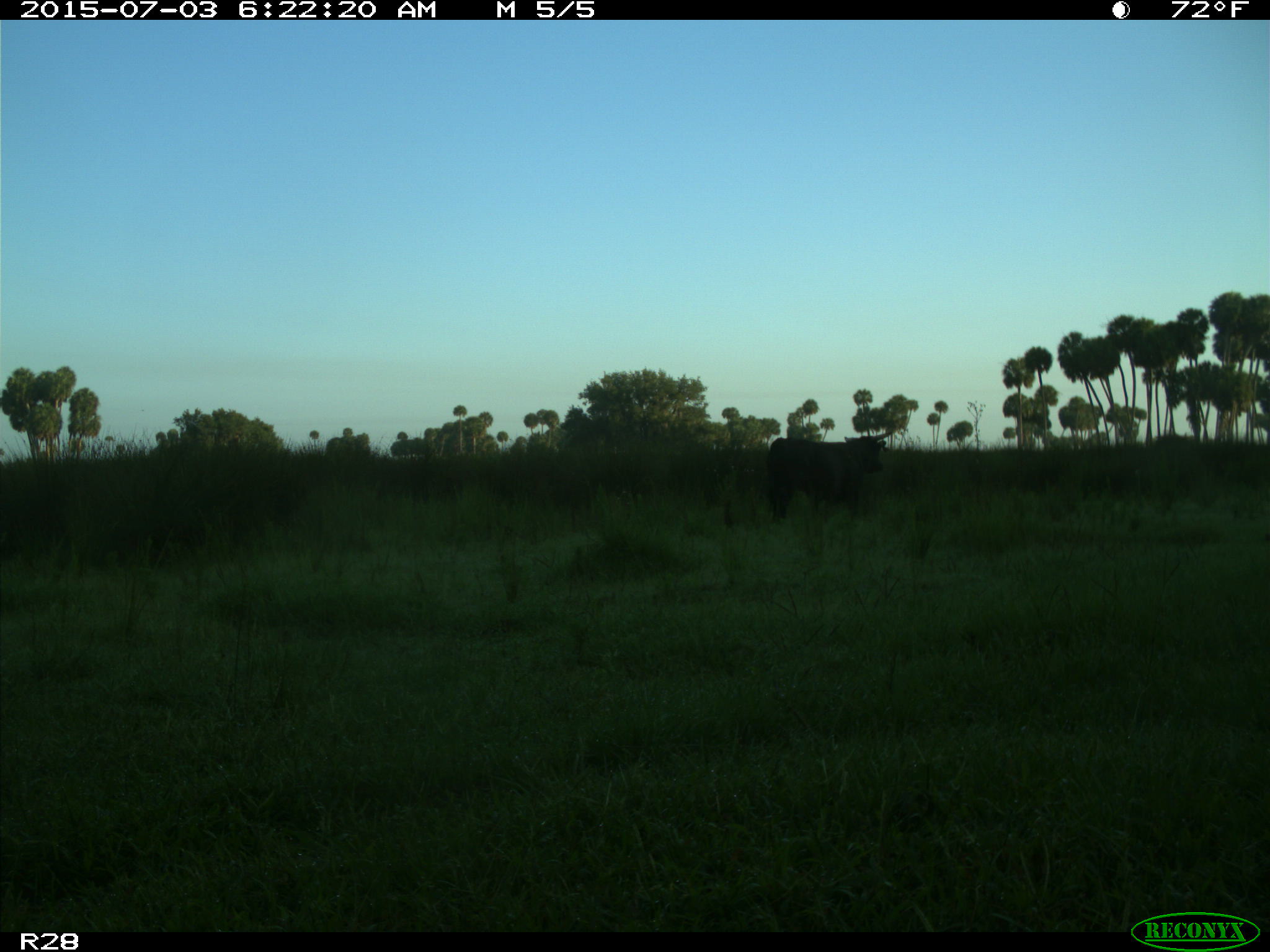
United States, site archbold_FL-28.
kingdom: Animalia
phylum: Chordata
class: Mammalia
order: Artiodactyla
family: Bovidae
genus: Bos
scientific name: Bos taurus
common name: domestic cow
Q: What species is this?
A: Bos taurus (domestic cow).